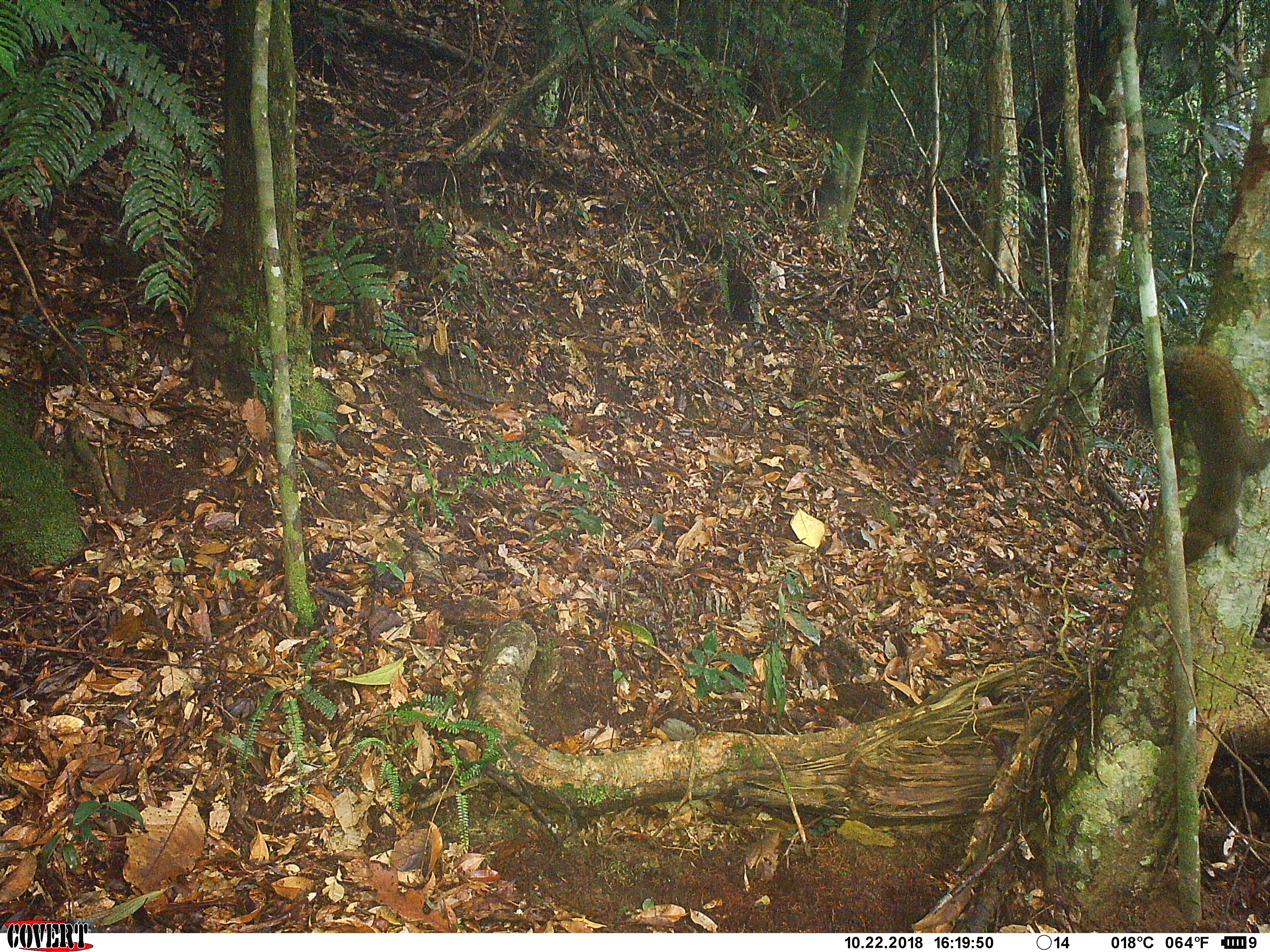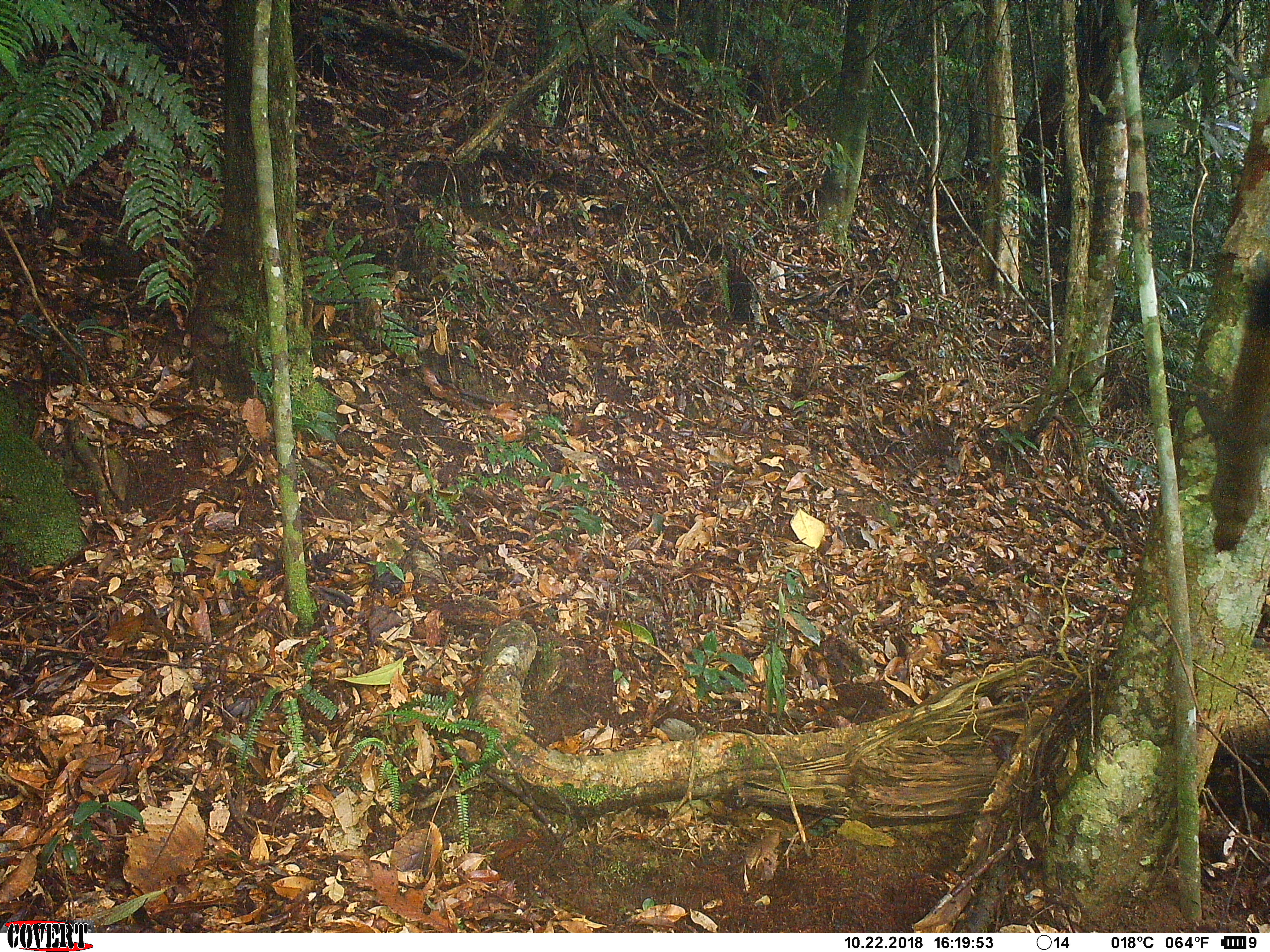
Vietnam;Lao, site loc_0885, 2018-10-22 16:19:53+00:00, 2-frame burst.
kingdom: Animalia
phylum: Chordata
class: Mammalia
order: Rodentia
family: Sciuridae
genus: Sciurus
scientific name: Sciurus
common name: squirrel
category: unidentified squirrel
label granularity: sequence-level